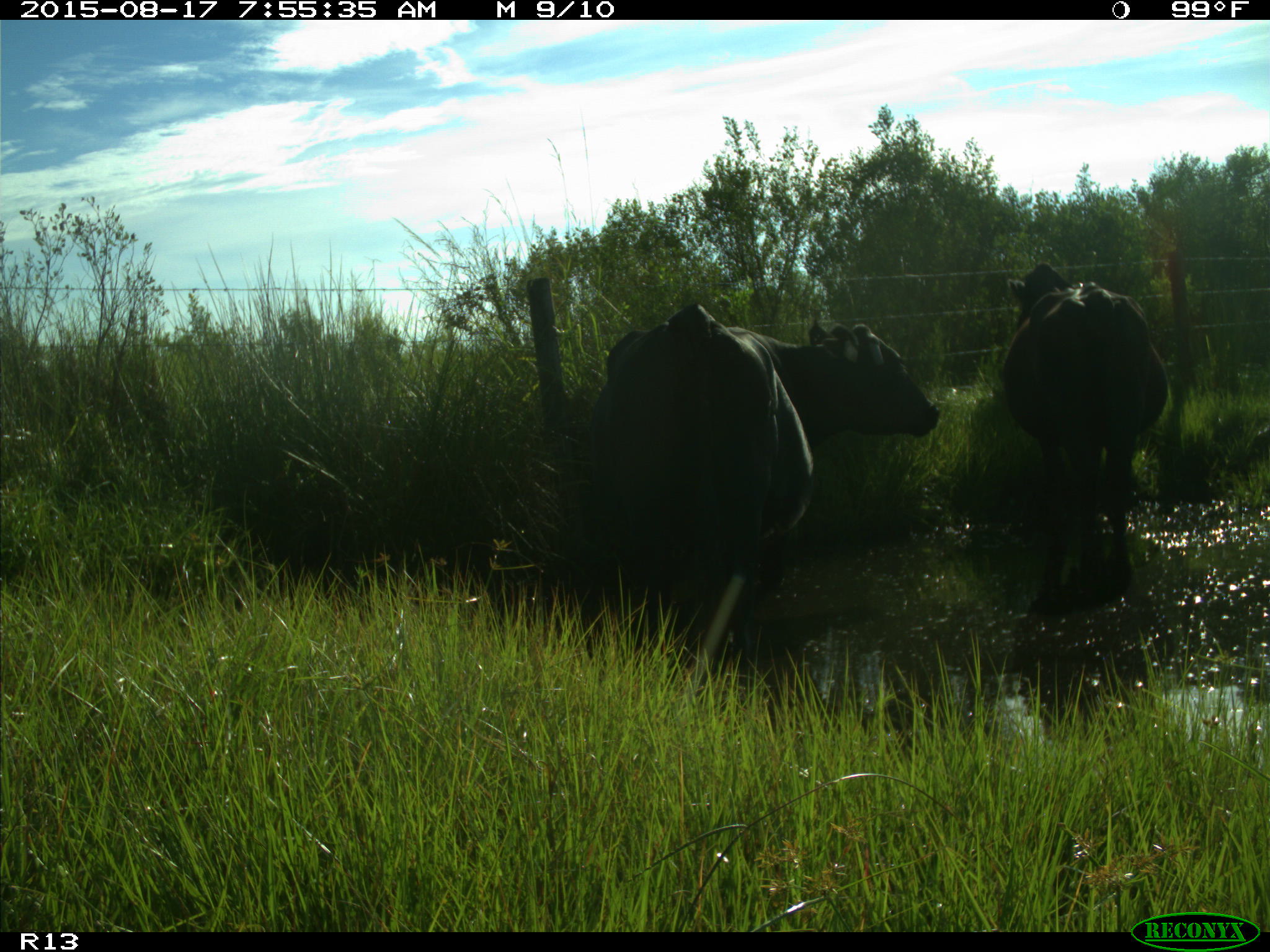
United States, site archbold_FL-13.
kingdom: Animalia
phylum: Chordata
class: Mammalia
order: Artiodactyla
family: Bovidae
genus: Bos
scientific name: Bos taurus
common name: domestic cow